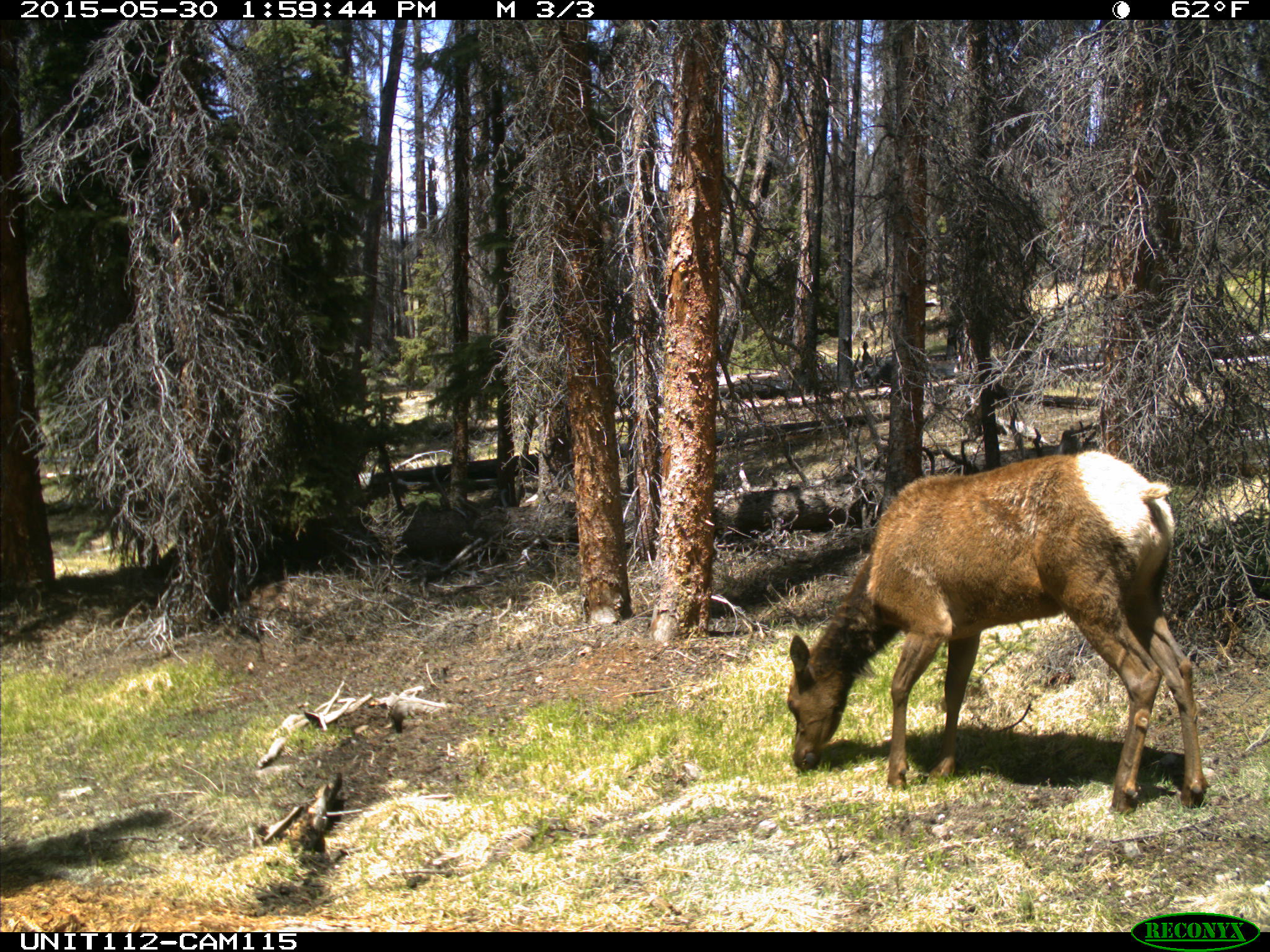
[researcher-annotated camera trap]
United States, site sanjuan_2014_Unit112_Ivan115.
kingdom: Animalia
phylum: Chordata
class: Mammalia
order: Artiodactyla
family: Cervidae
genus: Cervus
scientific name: Cervus elaphus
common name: red deer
Cervus elaphus (red deer).